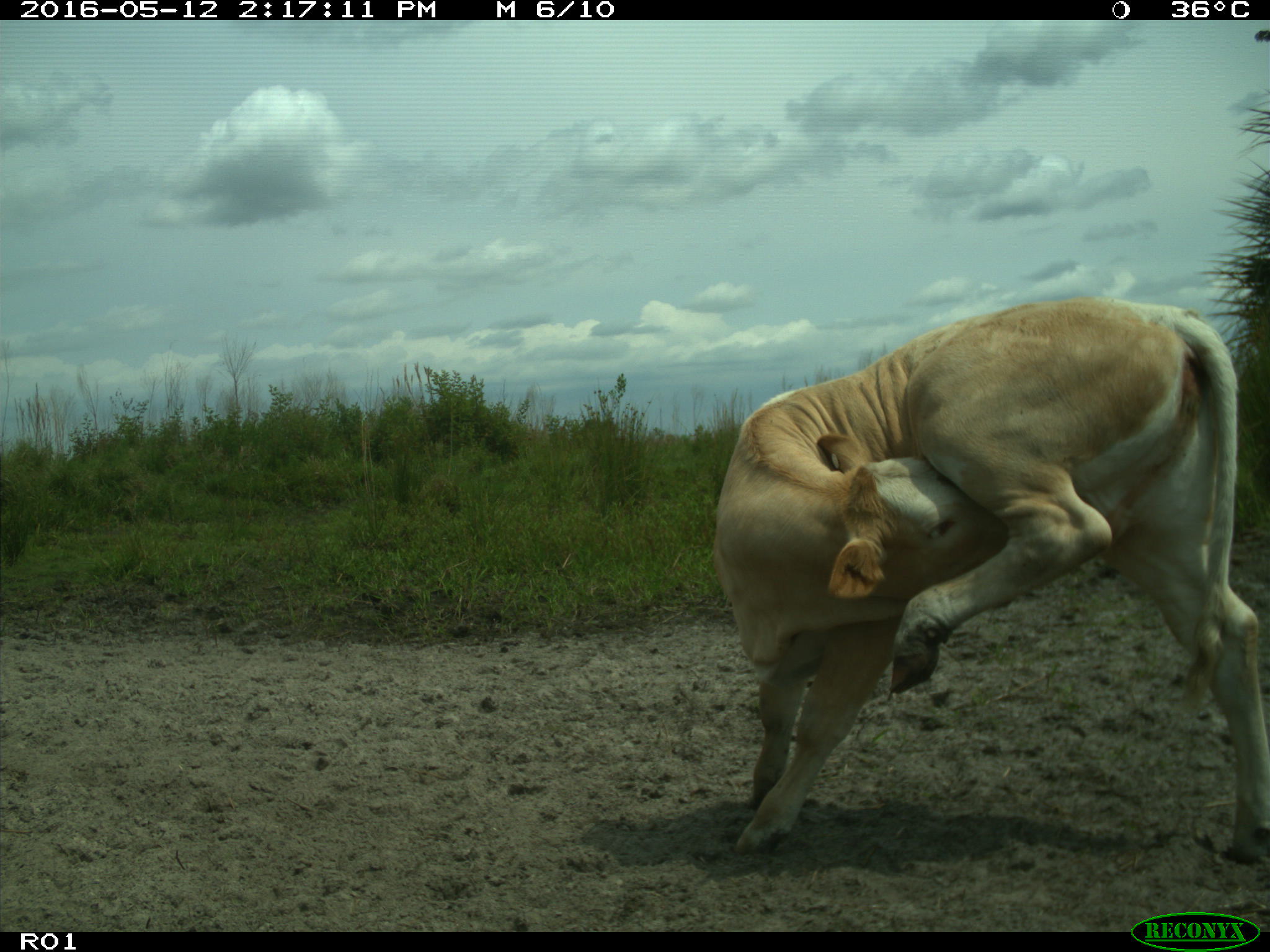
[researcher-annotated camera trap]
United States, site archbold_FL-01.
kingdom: Animalia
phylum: Chordata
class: Mammalia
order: Artiodactyla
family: Bovidae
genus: Bos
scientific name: Bos taurus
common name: domestic cow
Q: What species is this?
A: Bos taurus (domestic cow).